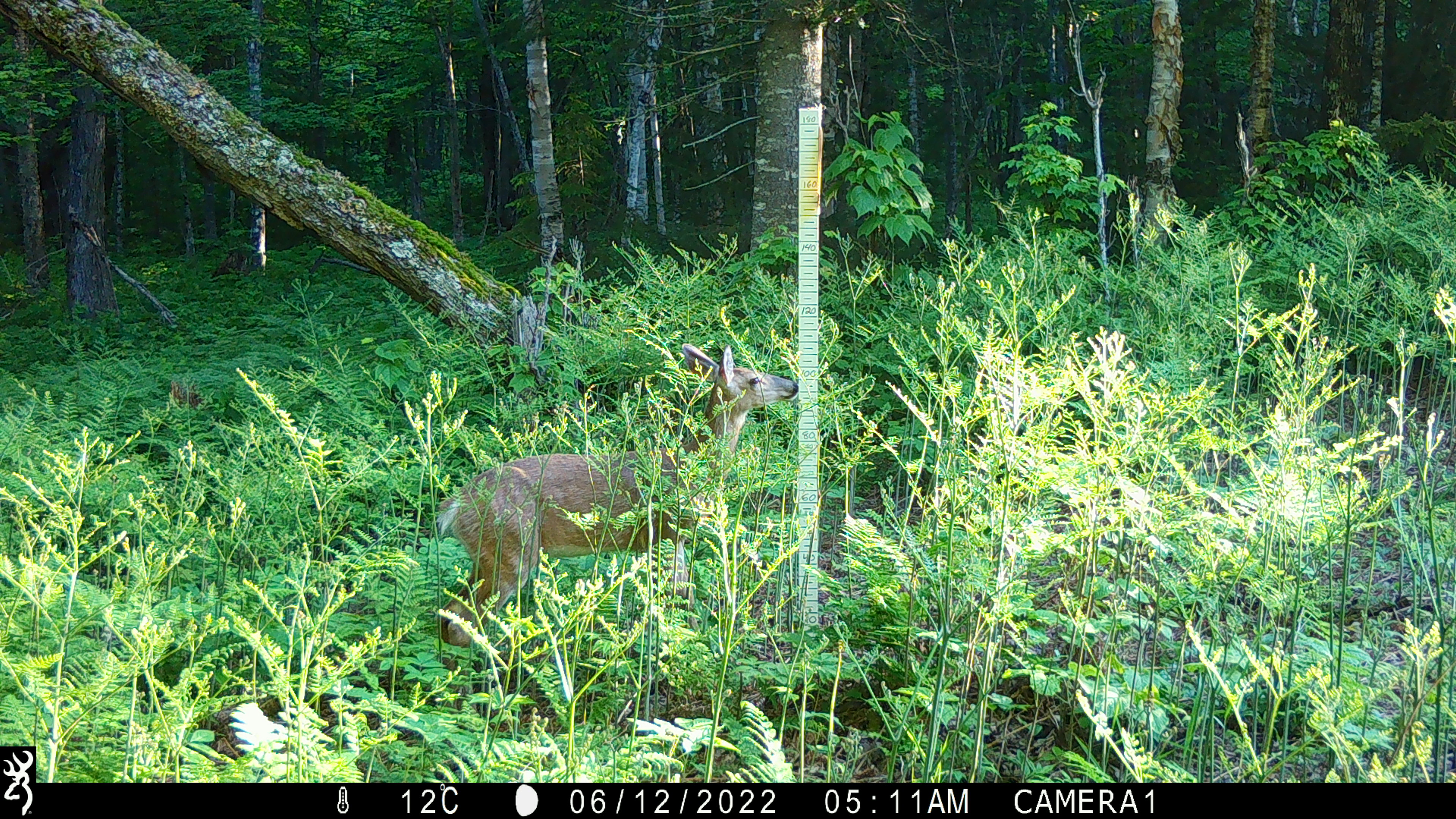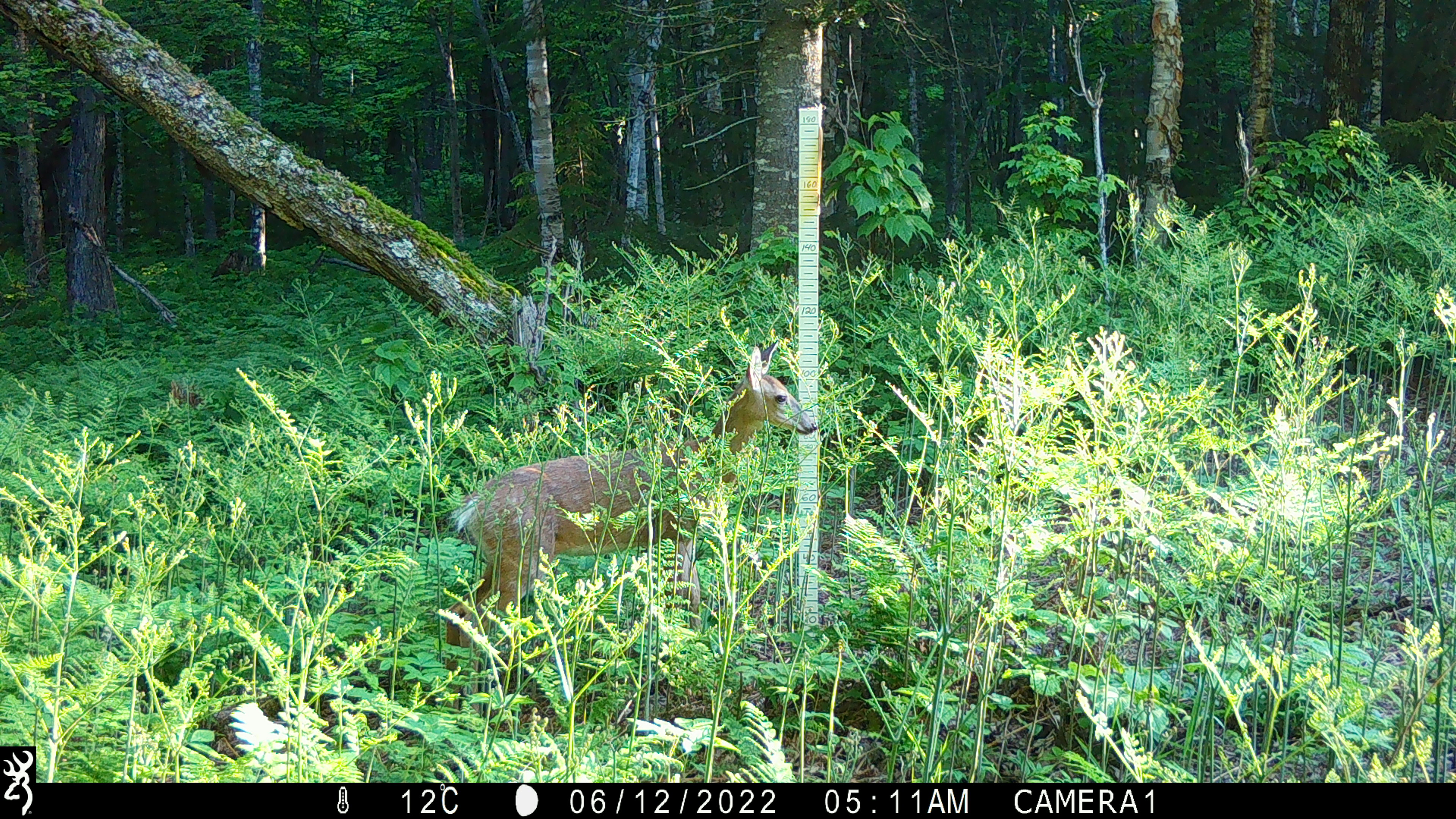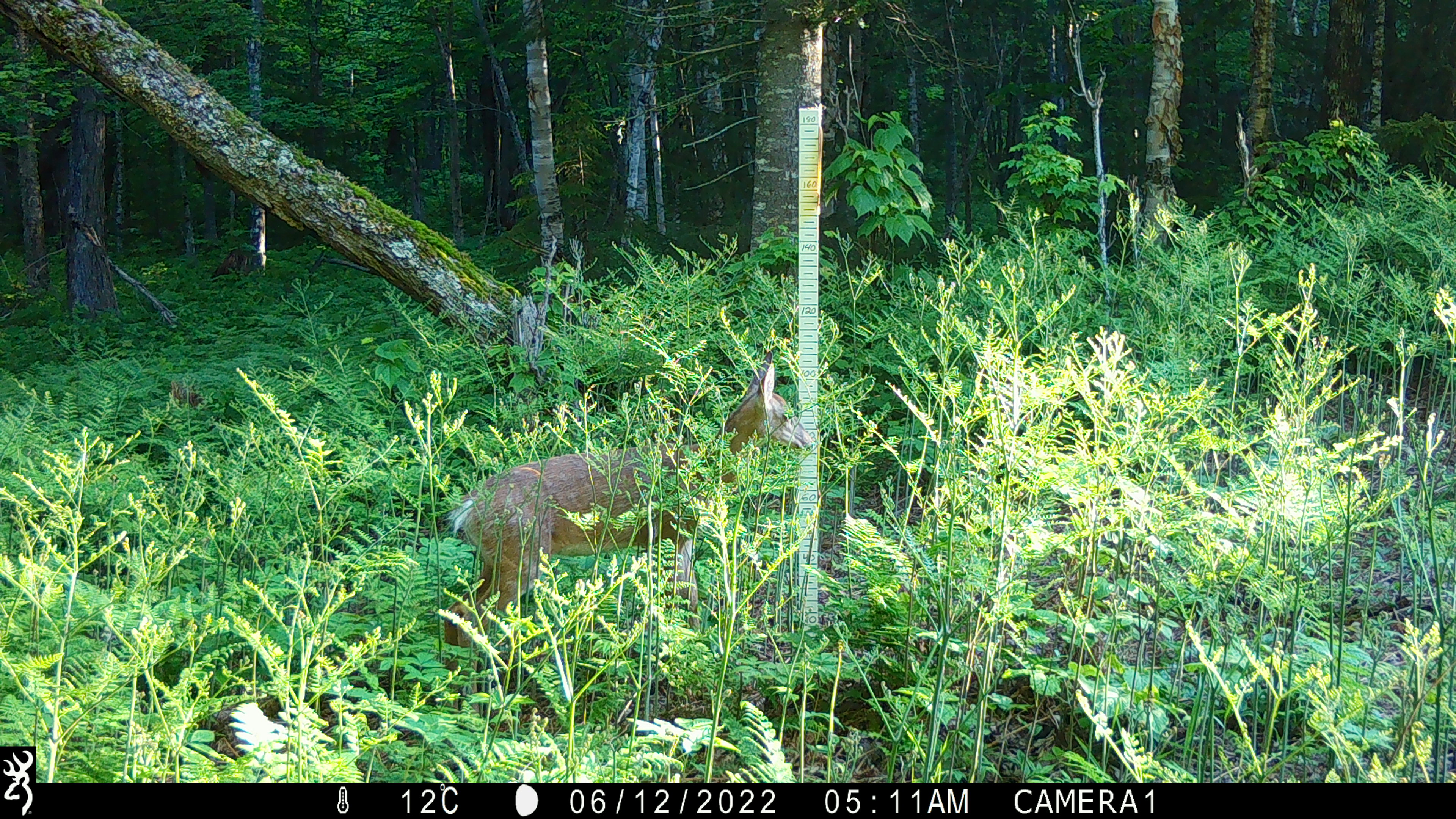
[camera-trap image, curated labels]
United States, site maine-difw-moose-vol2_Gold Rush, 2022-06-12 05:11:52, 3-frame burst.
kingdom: Animalia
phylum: Chordata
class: Mammalia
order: Artiodactyla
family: Cervidae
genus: Odocoileus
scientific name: Odocoileus virginianus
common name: white-tailed deer